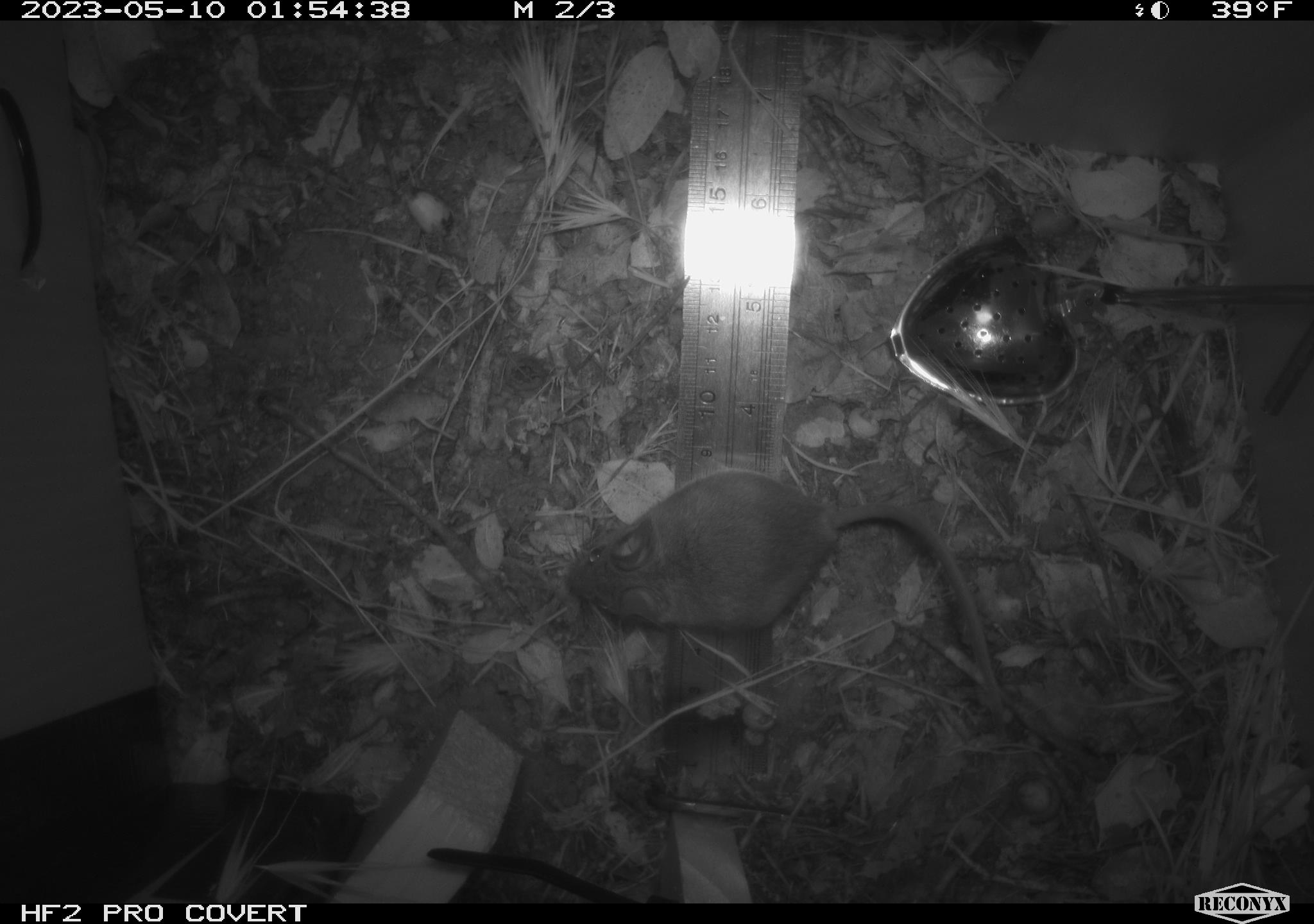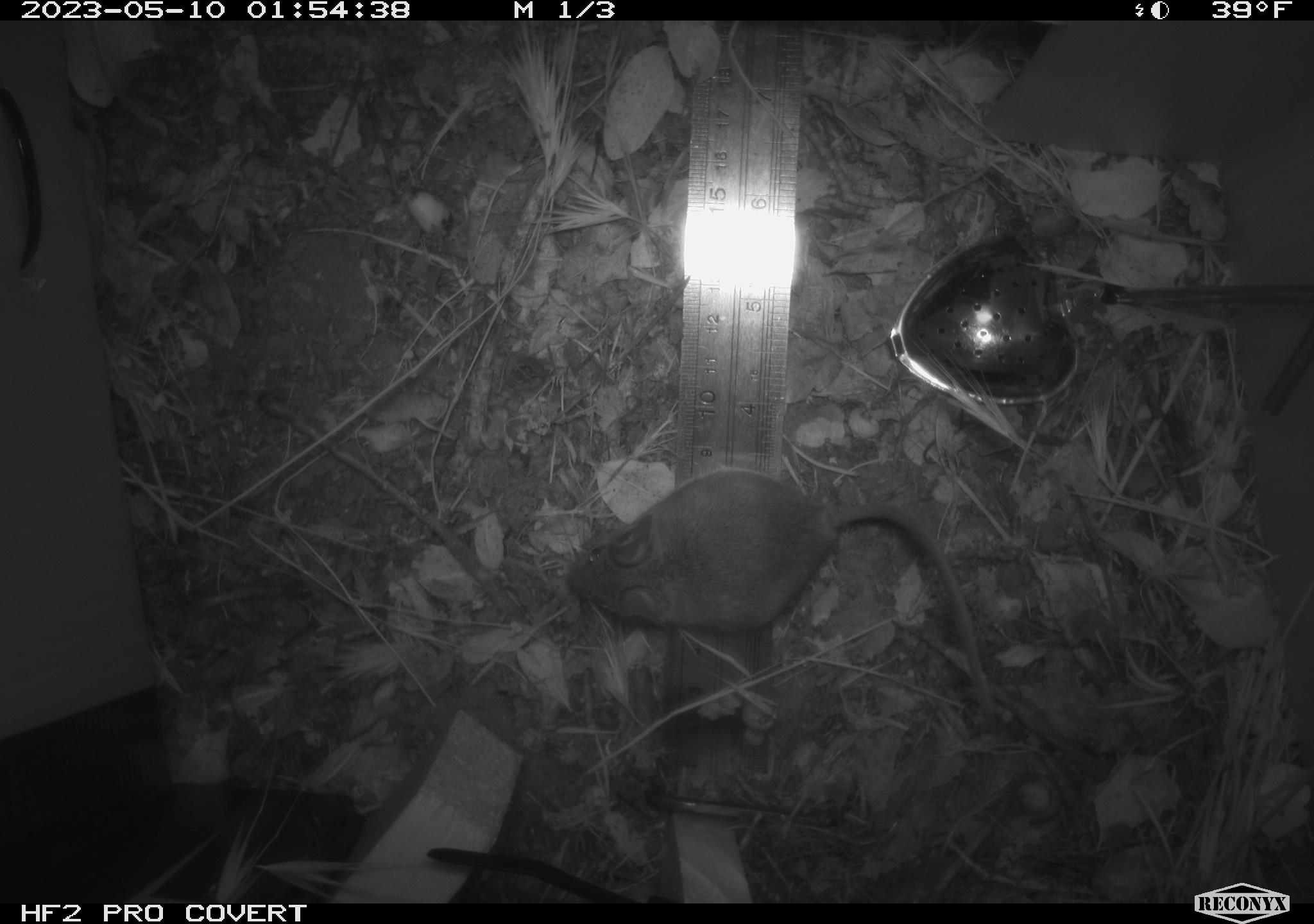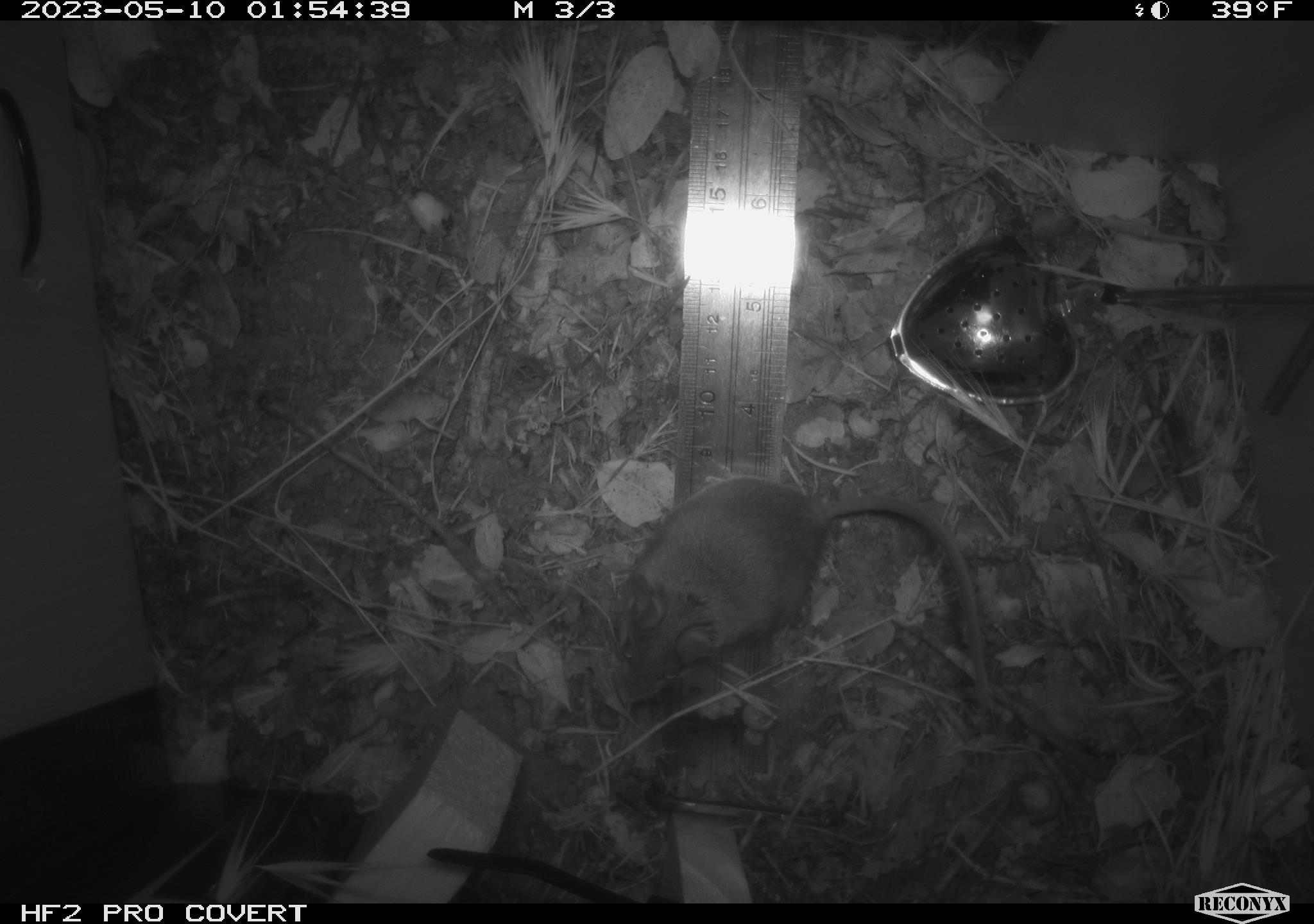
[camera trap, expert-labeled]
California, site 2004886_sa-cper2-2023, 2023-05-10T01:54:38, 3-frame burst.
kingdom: Animalia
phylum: Chordata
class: Mammalia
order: Rodentia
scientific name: Rodentia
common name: mouse species